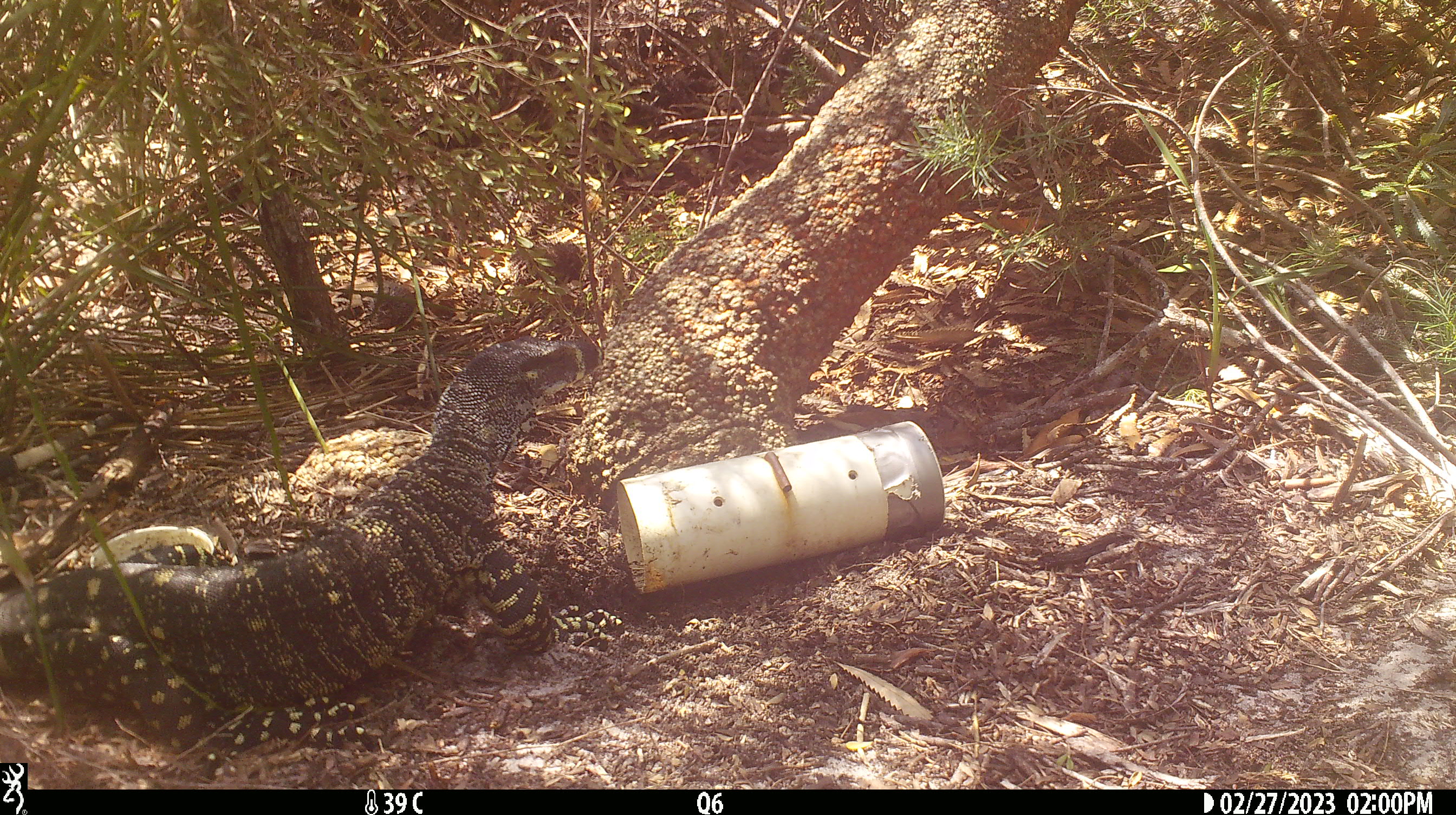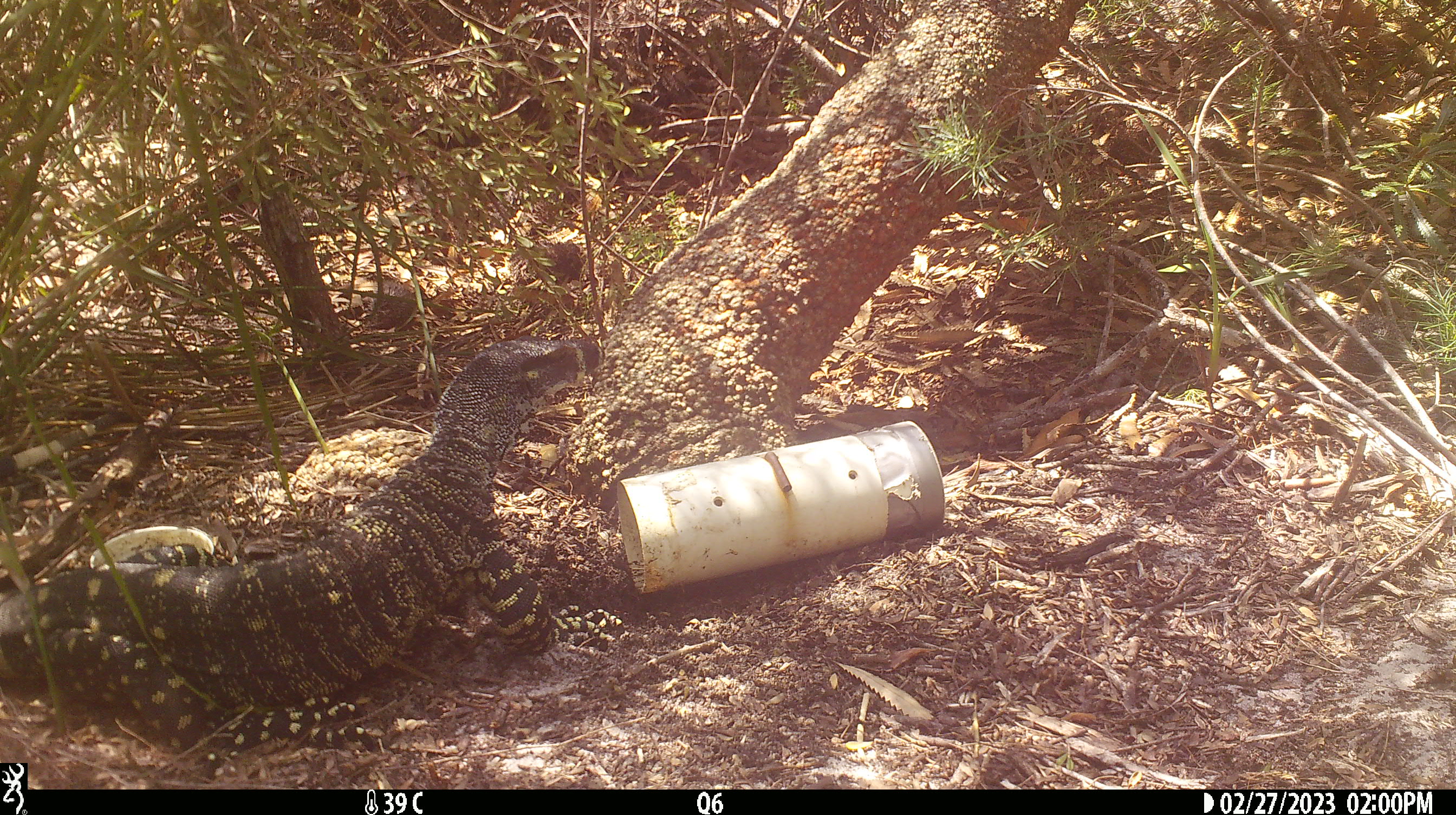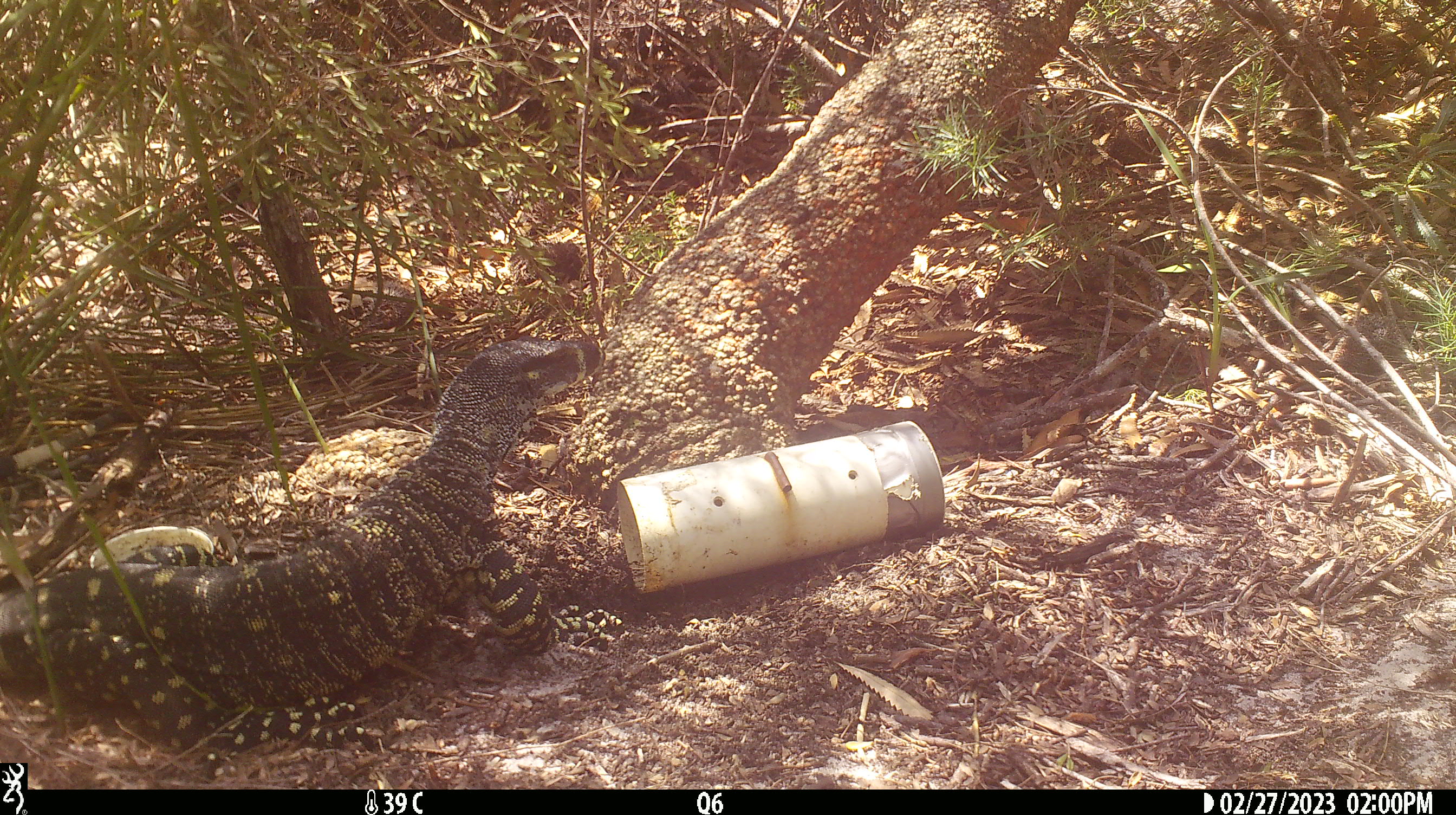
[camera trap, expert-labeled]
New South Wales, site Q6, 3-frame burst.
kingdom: Animalia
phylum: Chordata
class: Reptilia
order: Squamata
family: Varanidae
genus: Varanus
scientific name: Varanus varius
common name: lace monitor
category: goanna